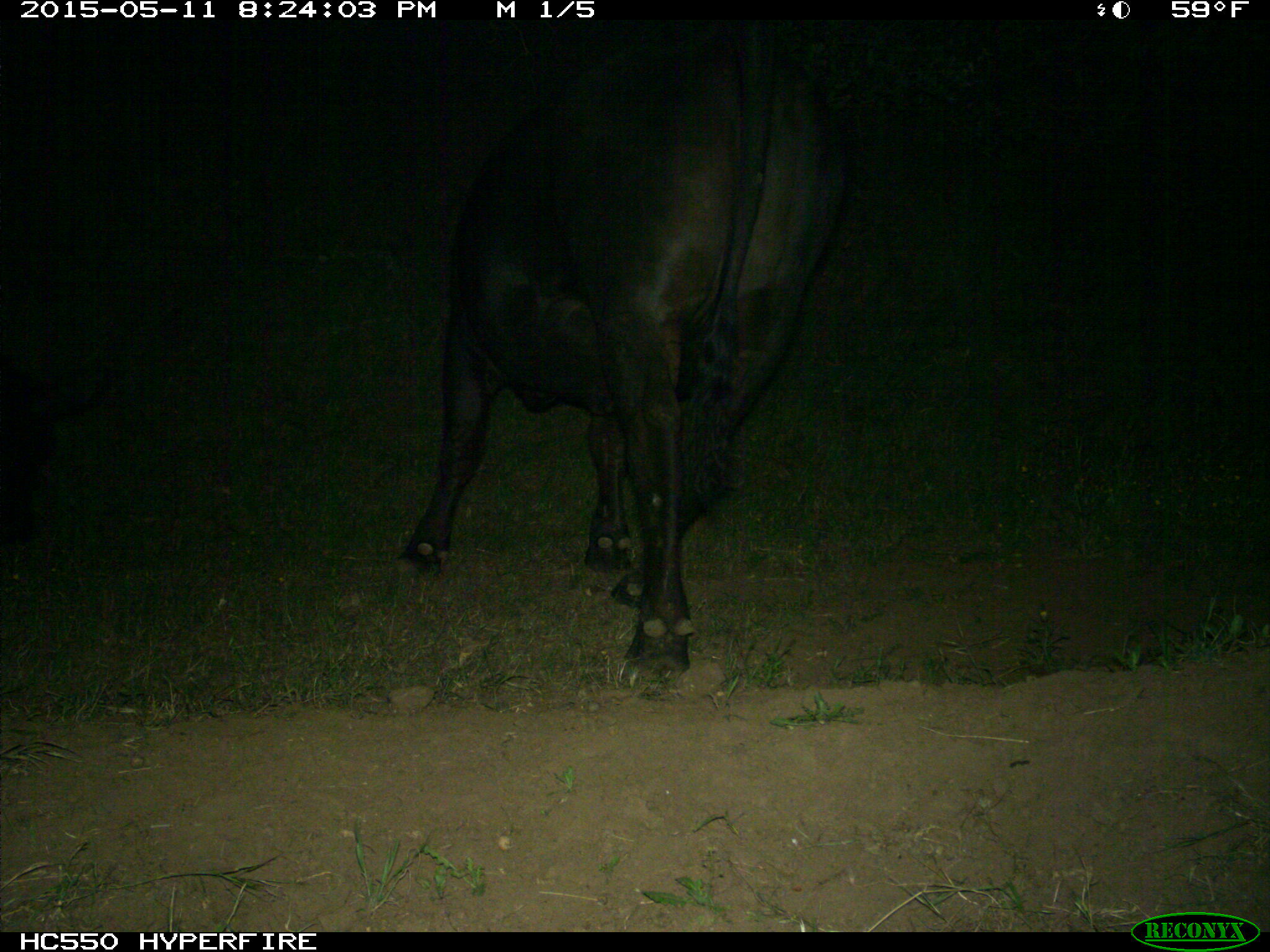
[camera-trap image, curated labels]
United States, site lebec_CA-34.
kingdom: Animalia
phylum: Chordata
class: Mammalia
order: Artiodactyla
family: Bovidae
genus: Bos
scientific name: Bos taurus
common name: domestic cow